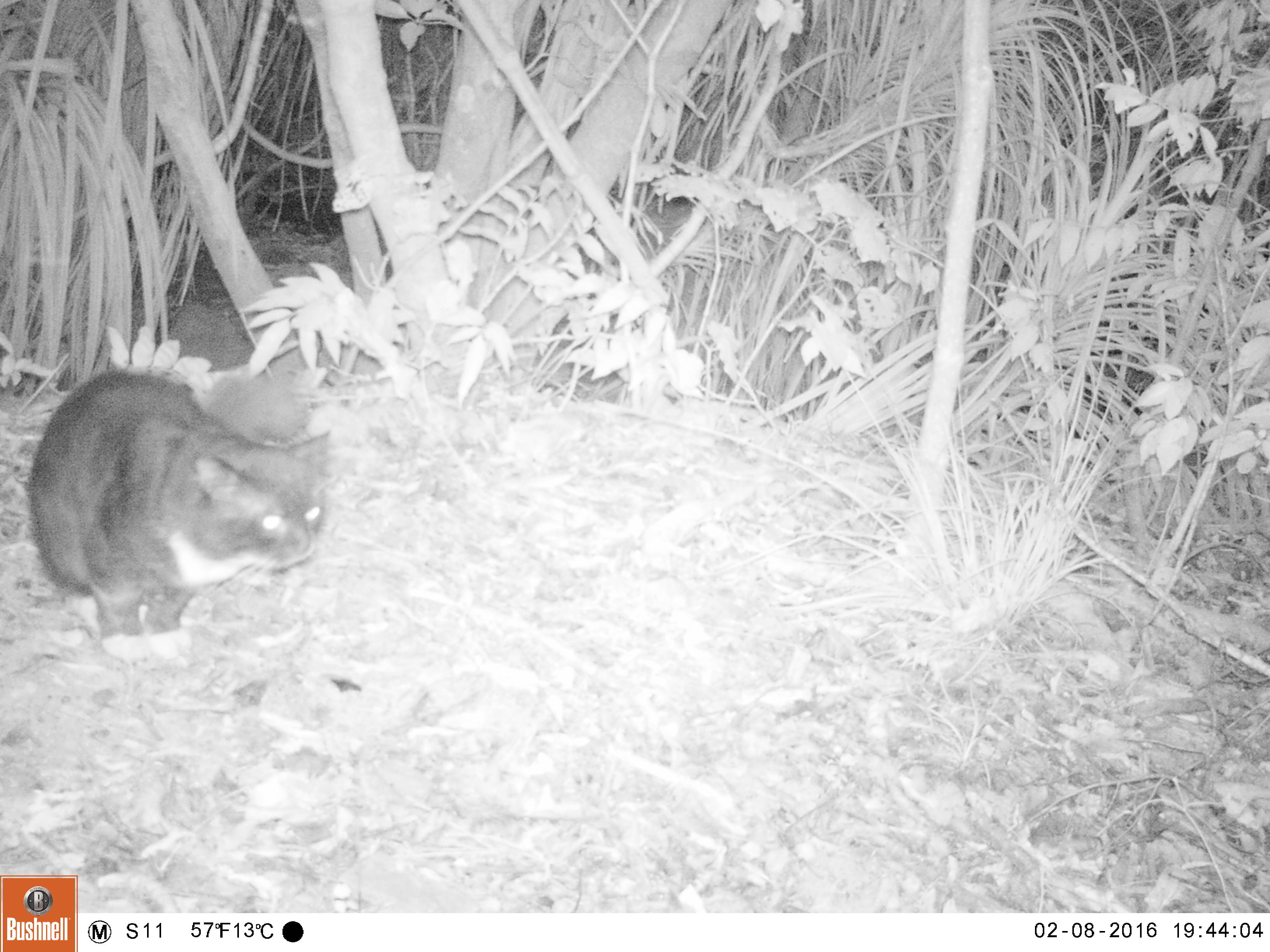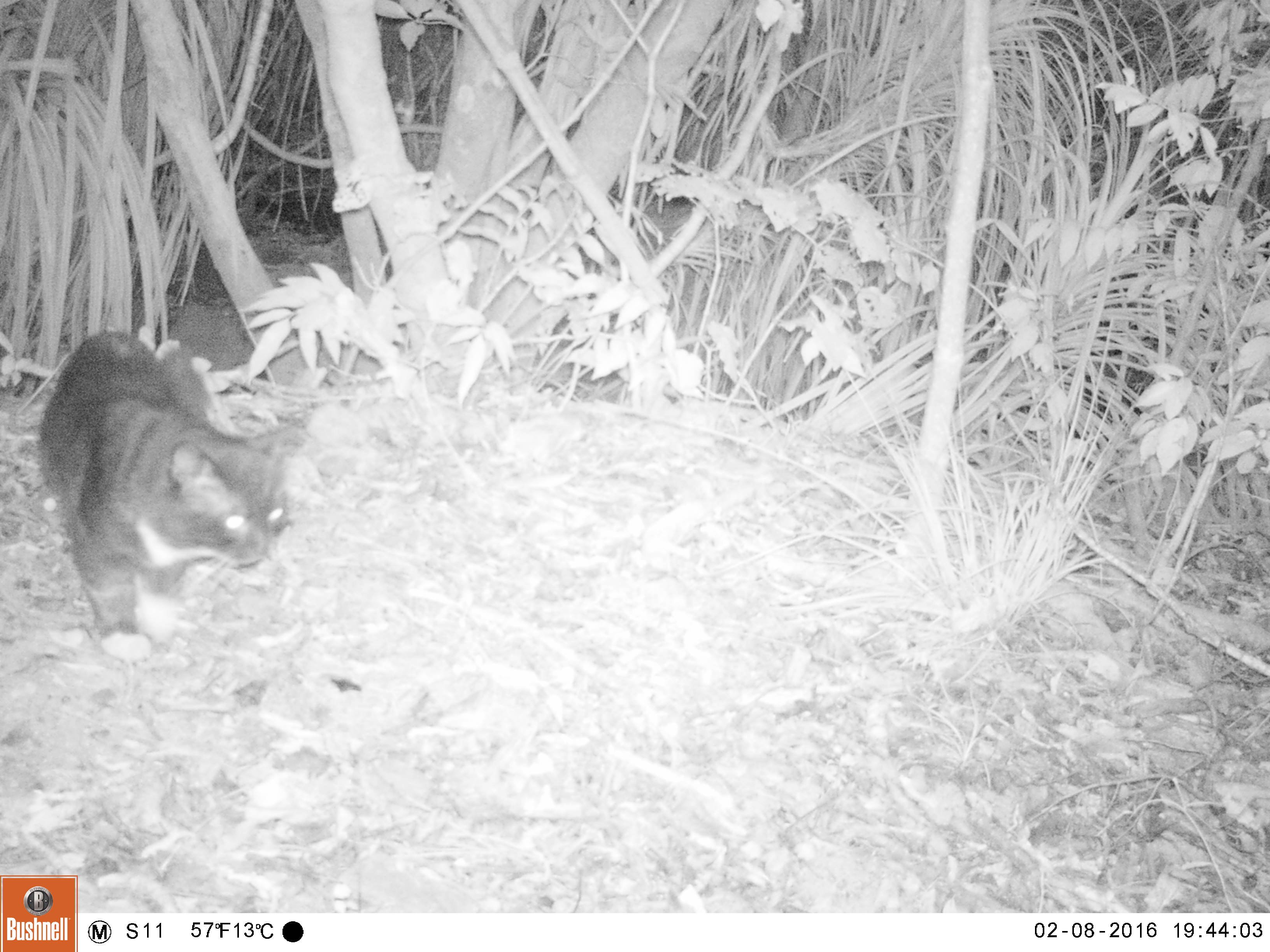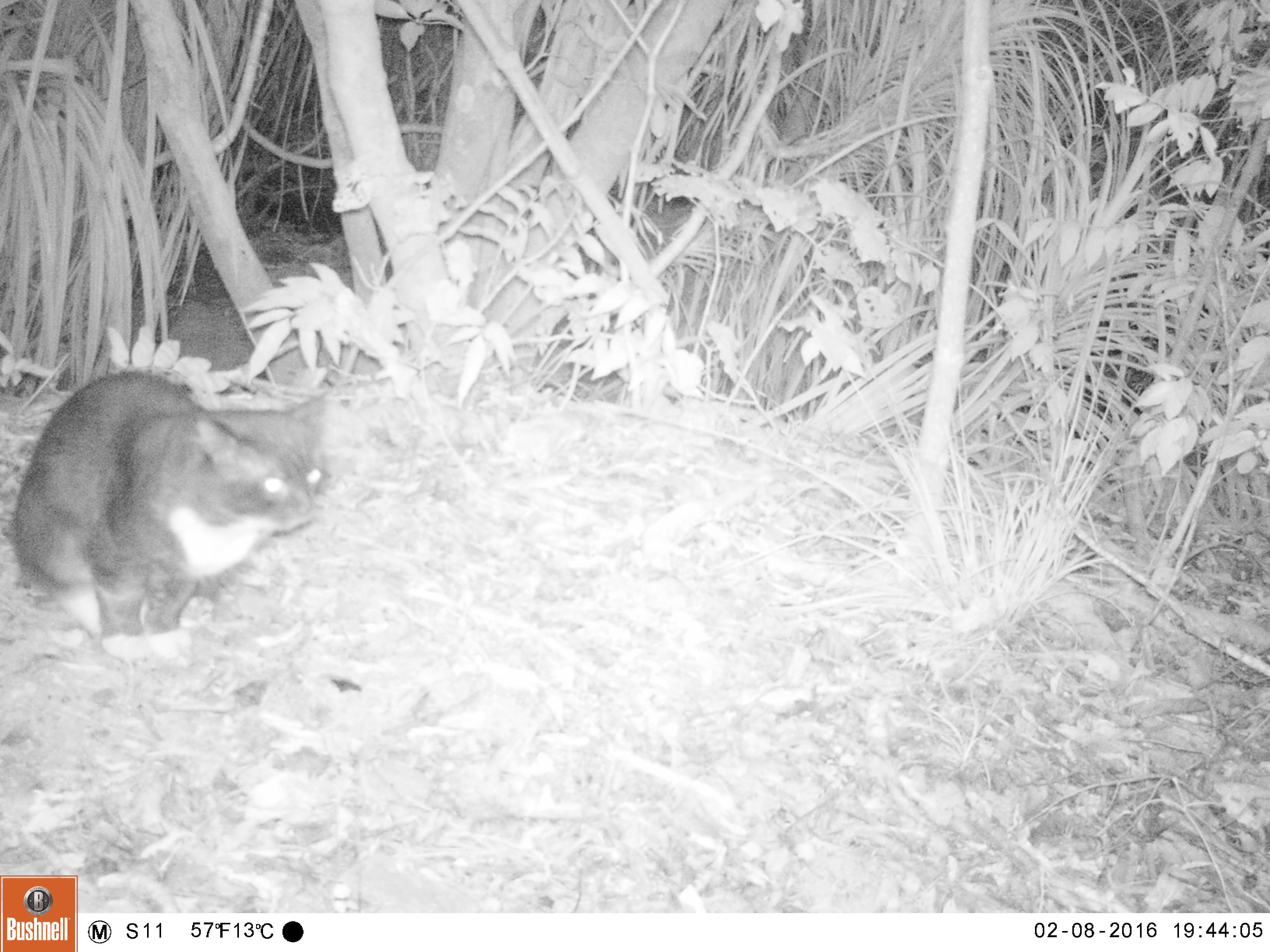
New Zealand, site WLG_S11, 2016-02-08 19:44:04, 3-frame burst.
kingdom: Animalia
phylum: Chordata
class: Mammalia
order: Carnivora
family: Felidae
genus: Felis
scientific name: Felis catus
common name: domestic cat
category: cat